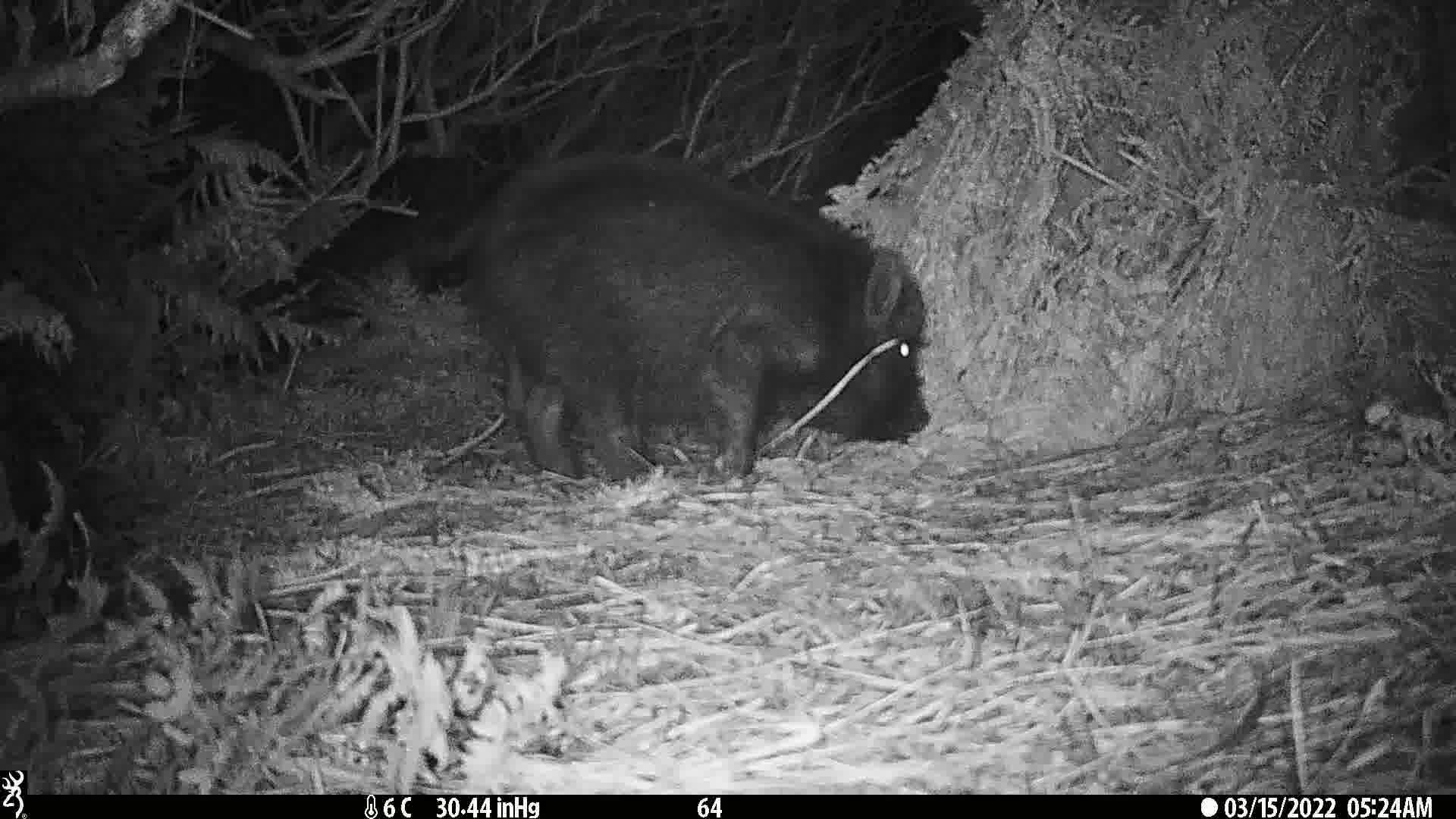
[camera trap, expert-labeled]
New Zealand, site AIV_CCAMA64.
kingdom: Animalia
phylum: Chordata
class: Mammalia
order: Artiodactyla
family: Suidae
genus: Sus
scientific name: Sus scrofa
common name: pig